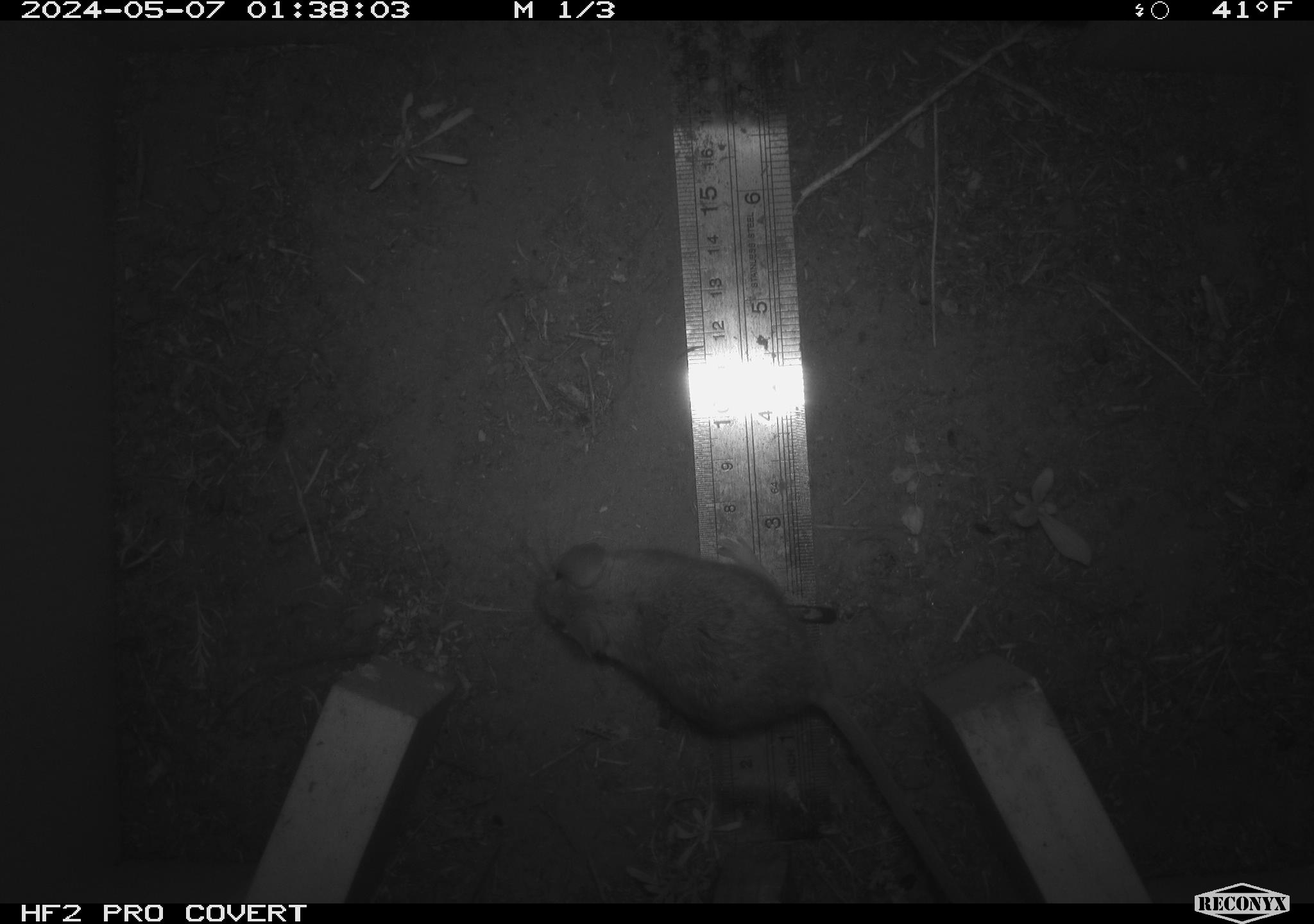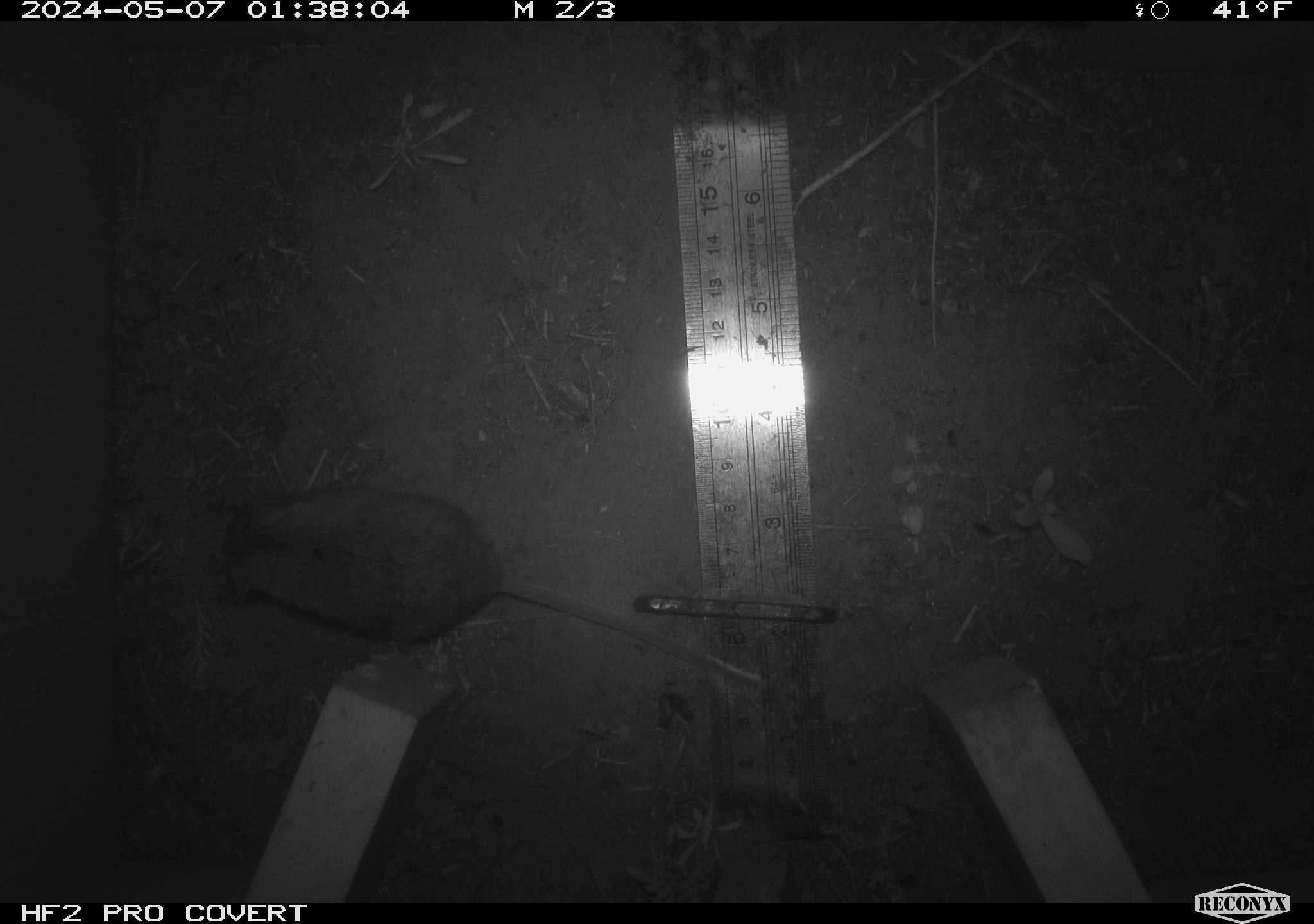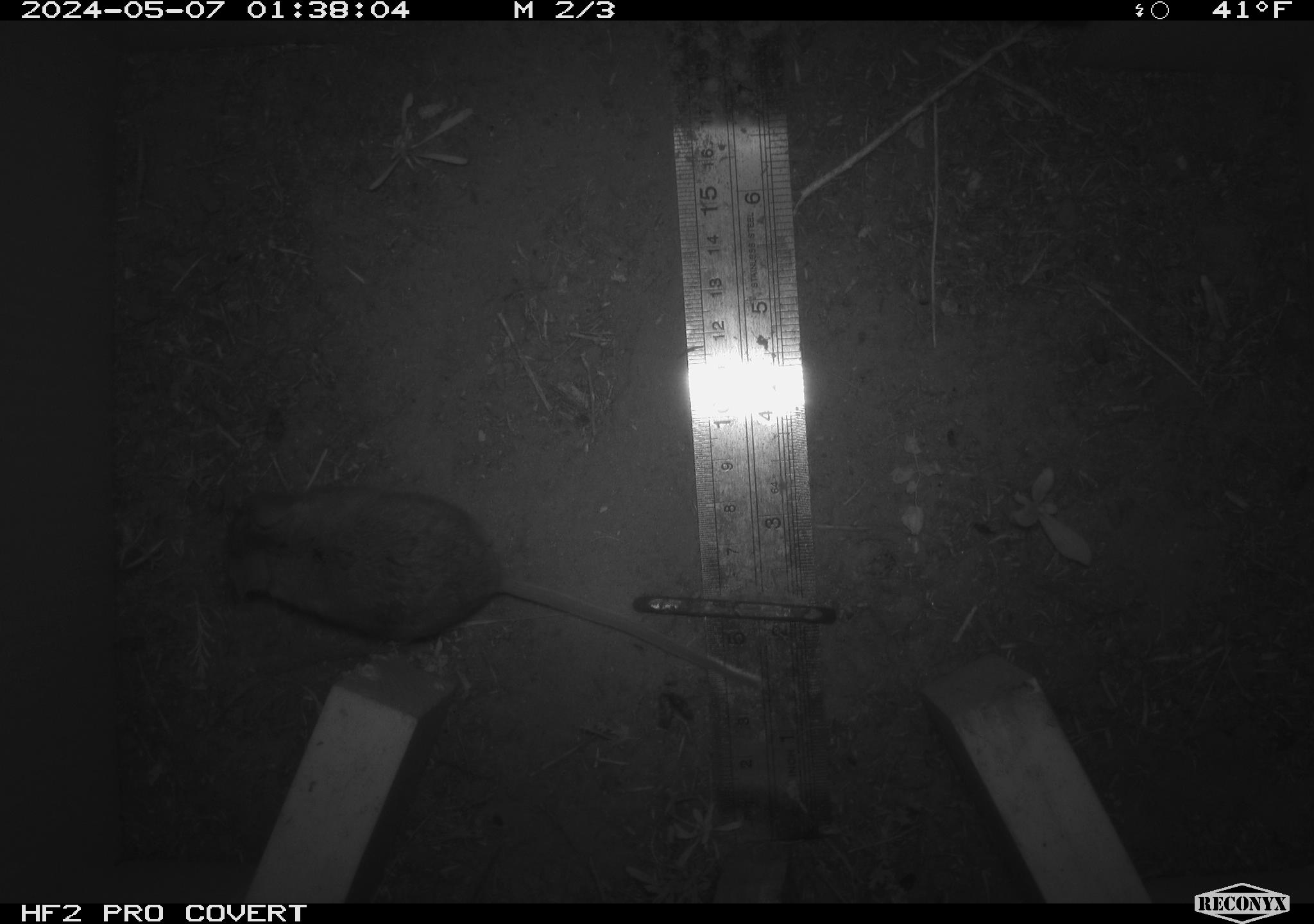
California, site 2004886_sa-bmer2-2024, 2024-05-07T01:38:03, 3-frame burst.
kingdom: Animalia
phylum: Chordata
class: Mammalia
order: Rodentia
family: Muridae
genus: Rattus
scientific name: Rattus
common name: rat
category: rattus species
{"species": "rattus species (rat) (Rattus)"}